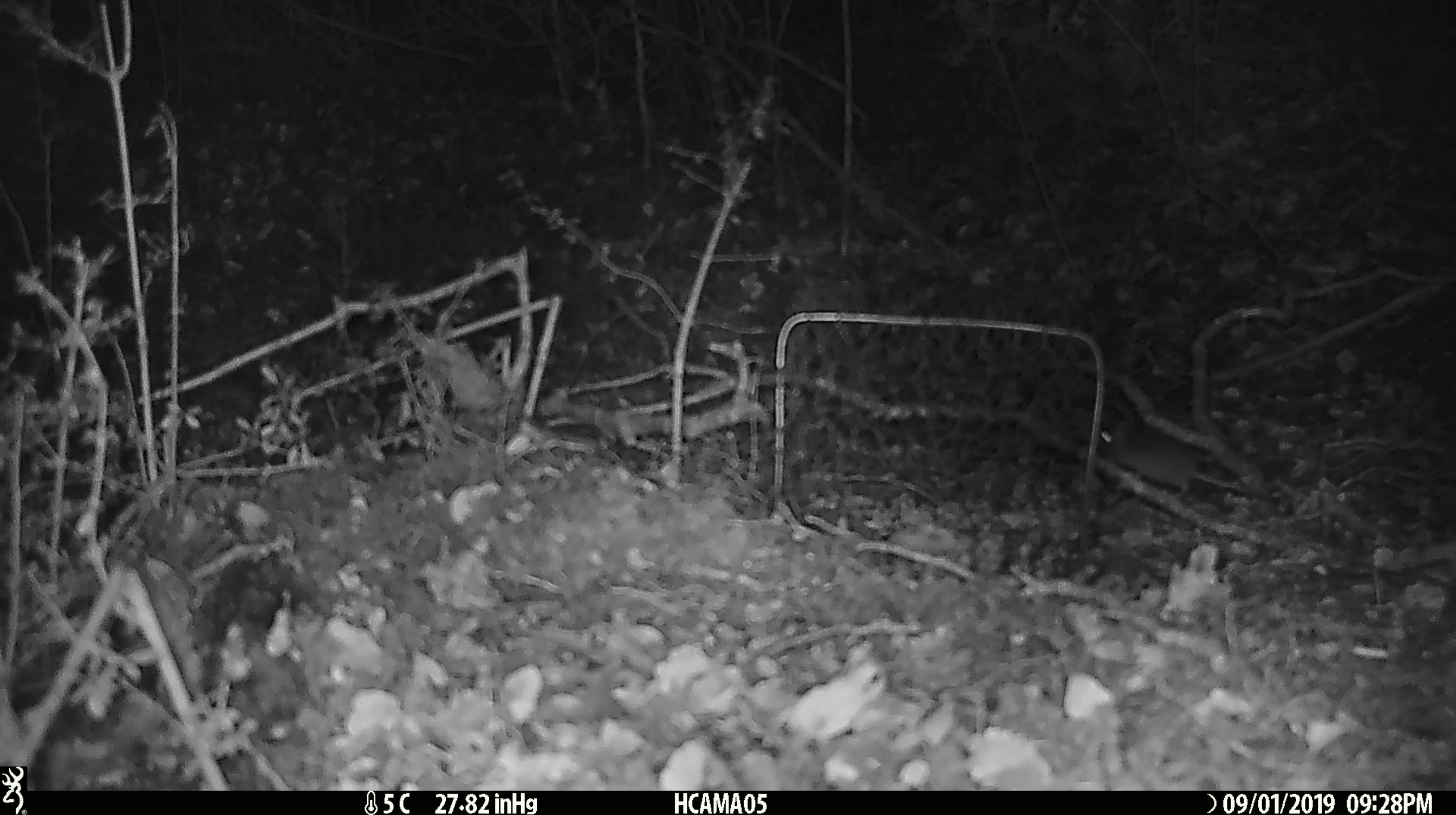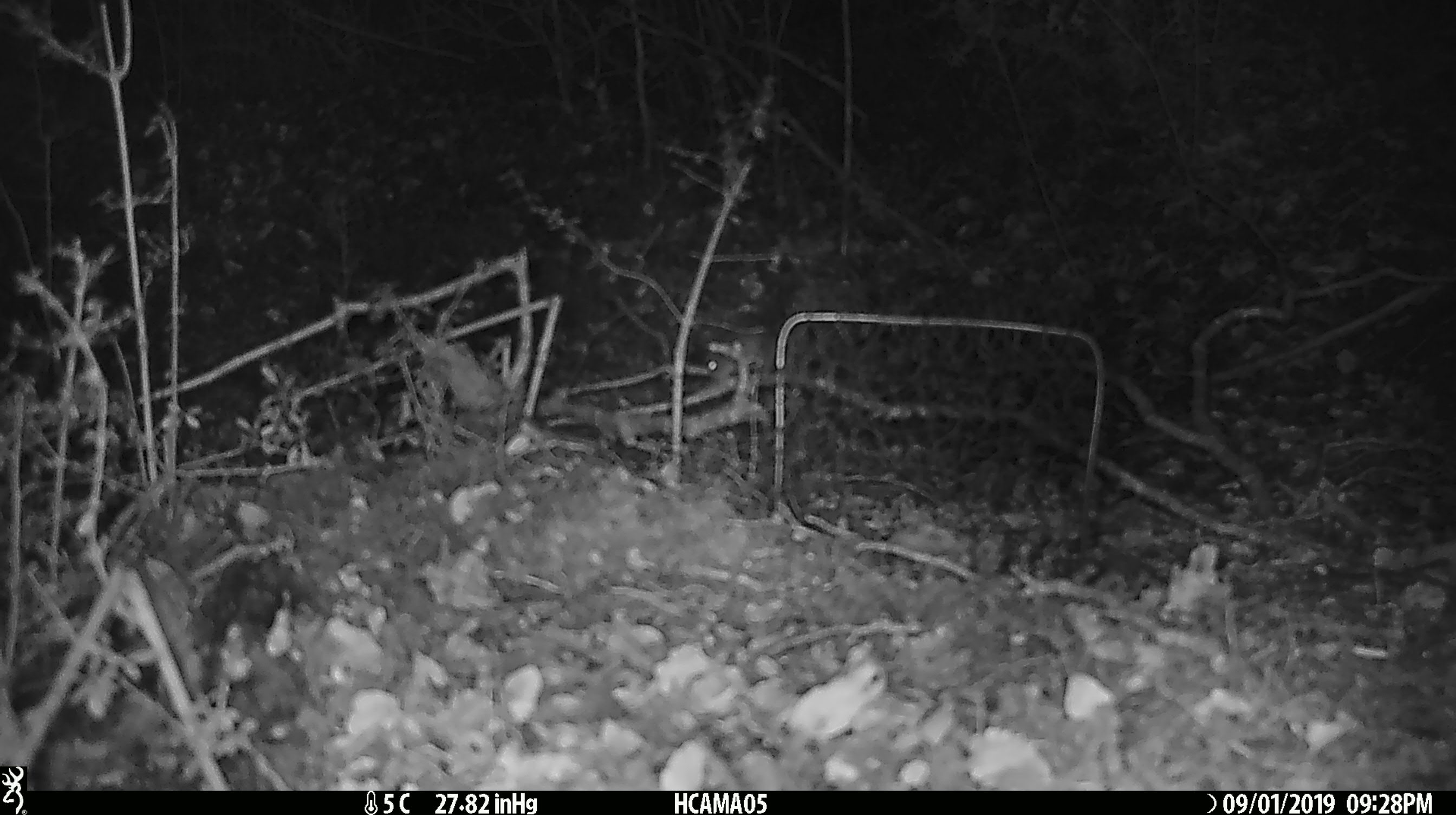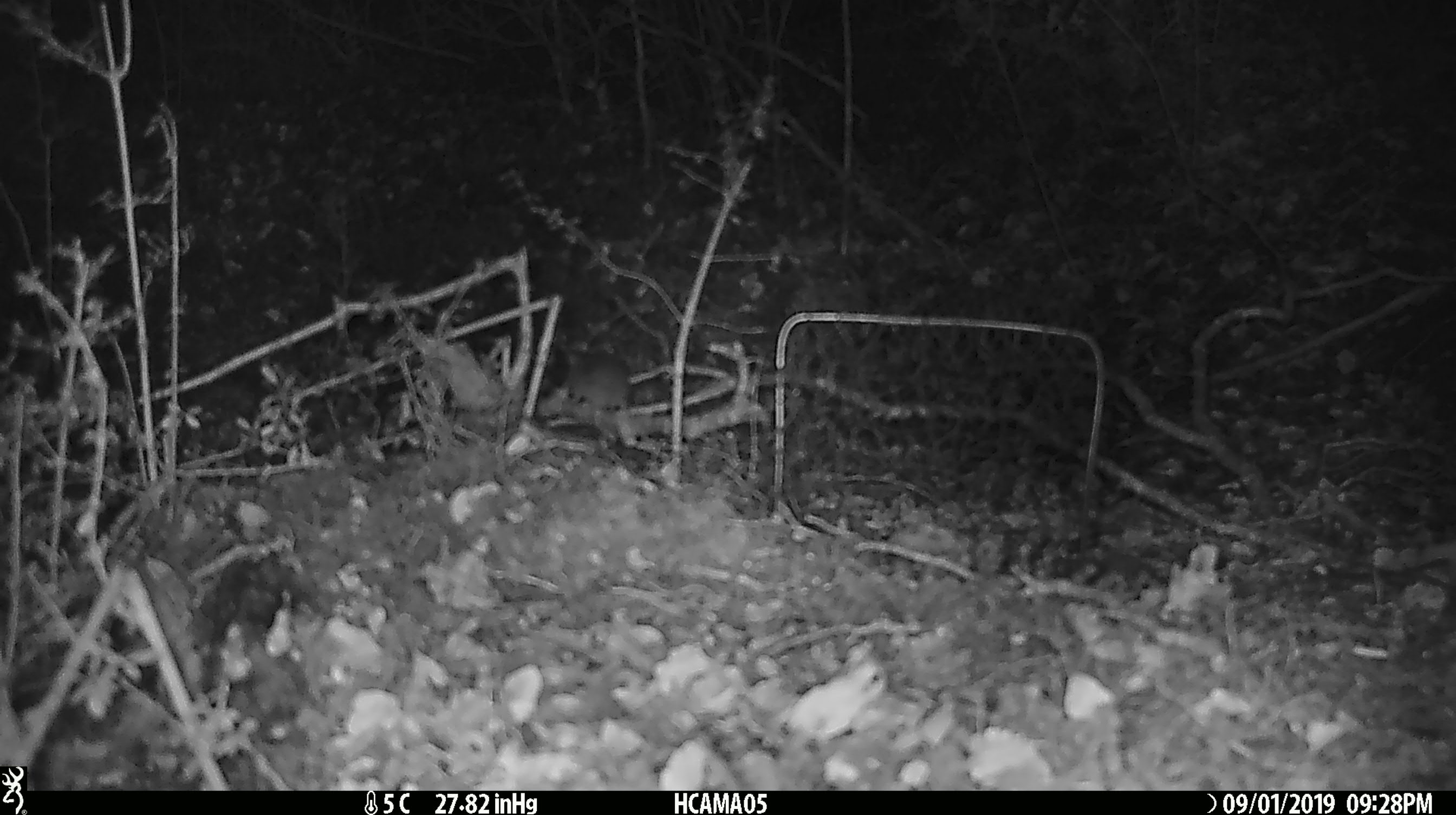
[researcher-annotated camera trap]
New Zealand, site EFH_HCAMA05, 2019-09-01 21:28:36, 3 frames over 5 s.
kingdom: Animalia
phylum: Chordata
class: Mammalia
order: Rodentia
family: Muridae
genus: Mus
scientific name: Mus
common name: mouse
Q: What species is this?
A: Mouse (Mus).